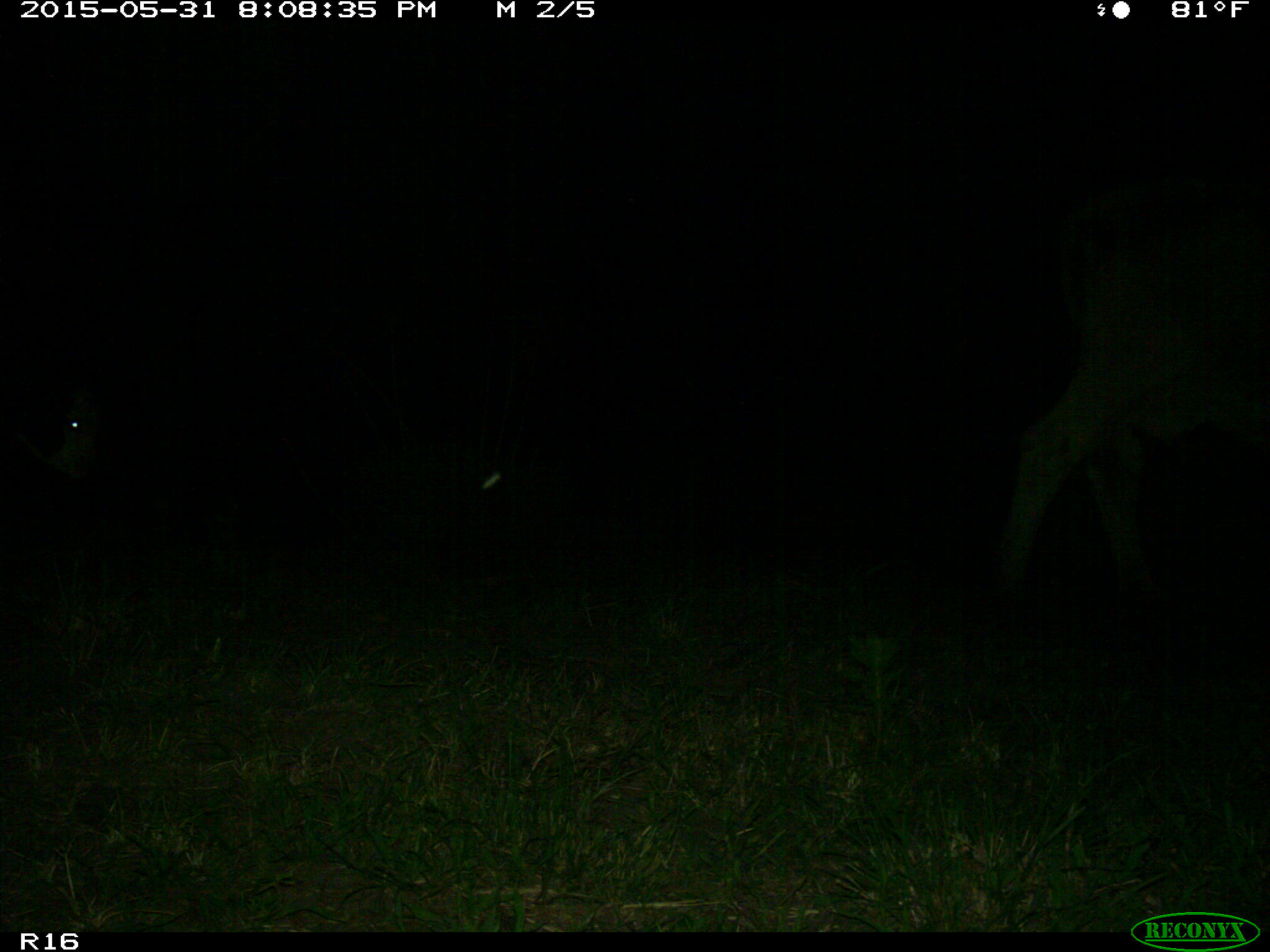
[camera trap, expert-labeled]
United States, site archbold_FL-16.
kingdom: Animalia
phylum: Chordata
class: Mammalia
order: Artiodactyla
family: Bovidae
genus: Bos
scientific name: Bos taurus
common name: domestic cow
Bos taurus (domestic cow).